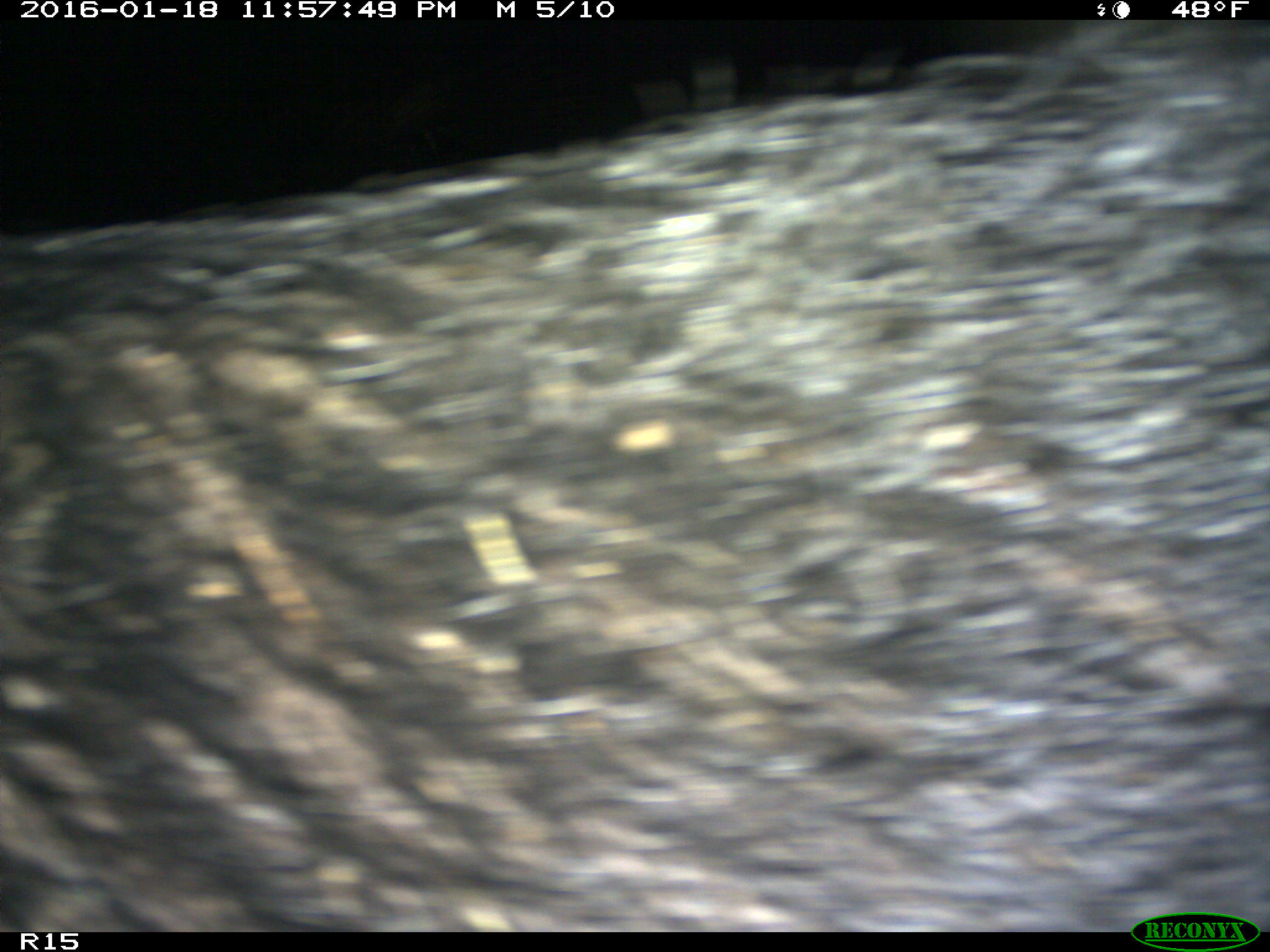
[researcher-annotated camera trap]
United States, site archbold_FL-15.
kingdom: Animalia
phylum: Chordata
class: Mammalia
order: Artiodactyla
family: Suidae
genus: Sus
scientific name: Sus scrofa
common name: wild boar